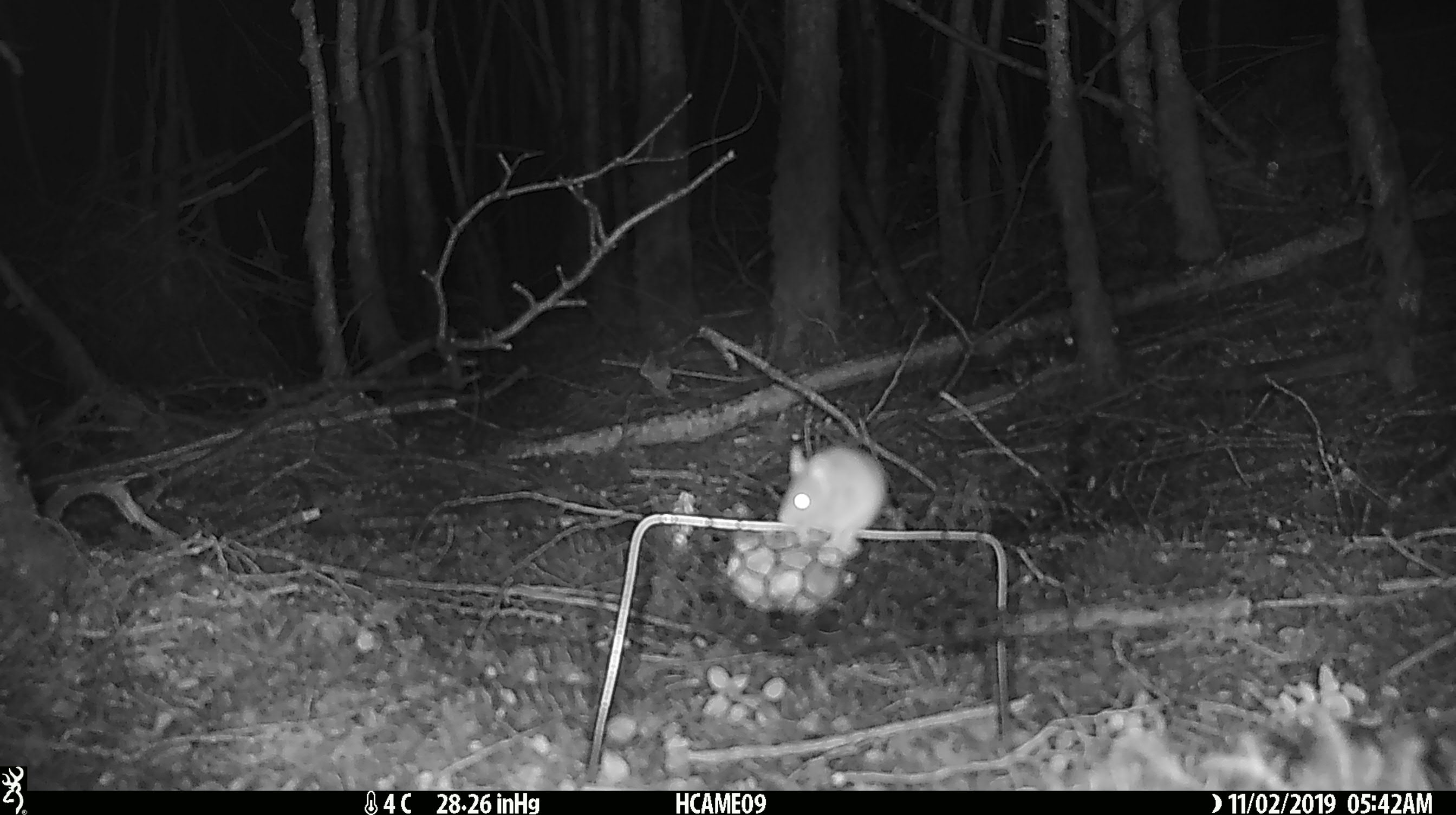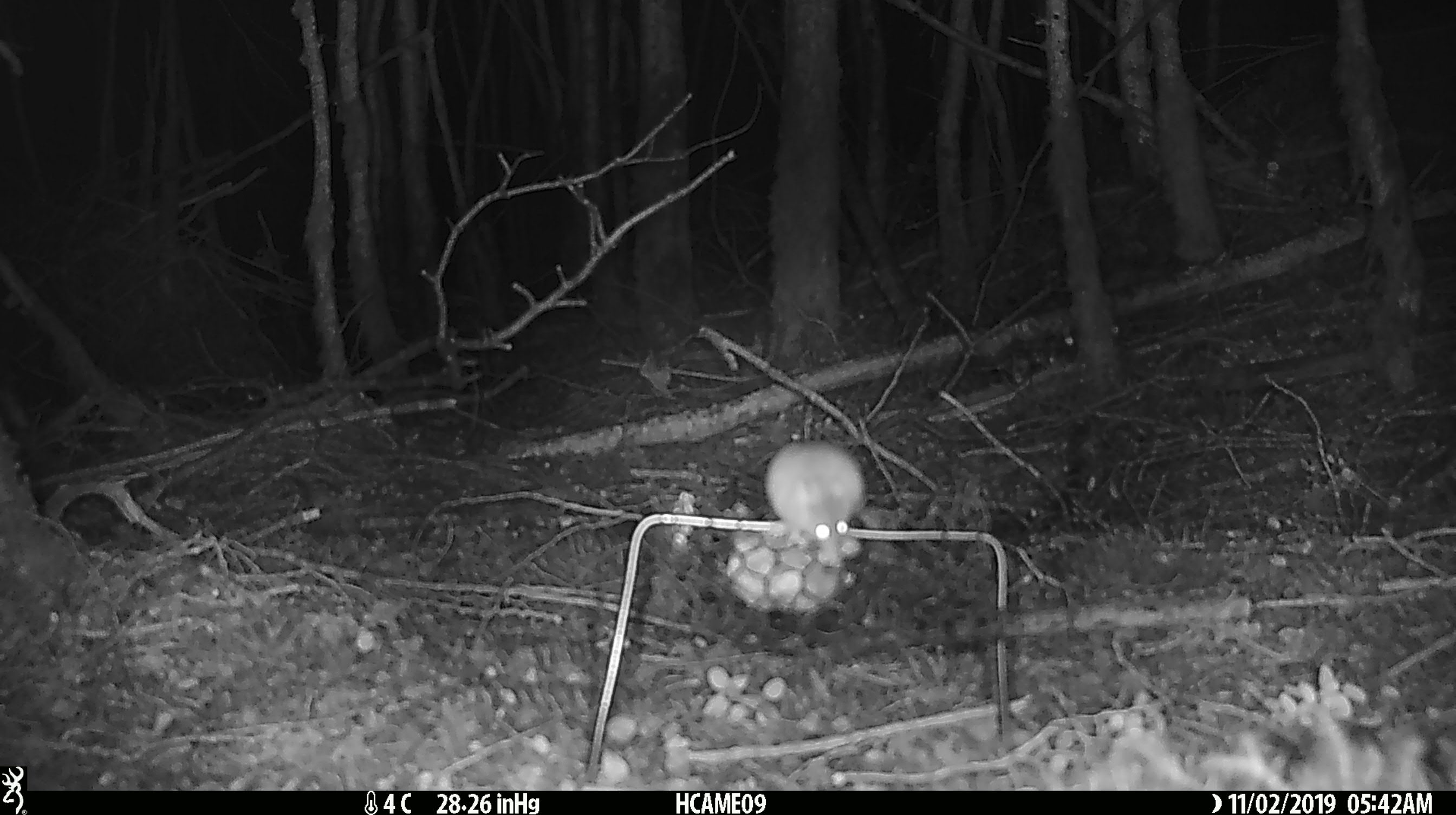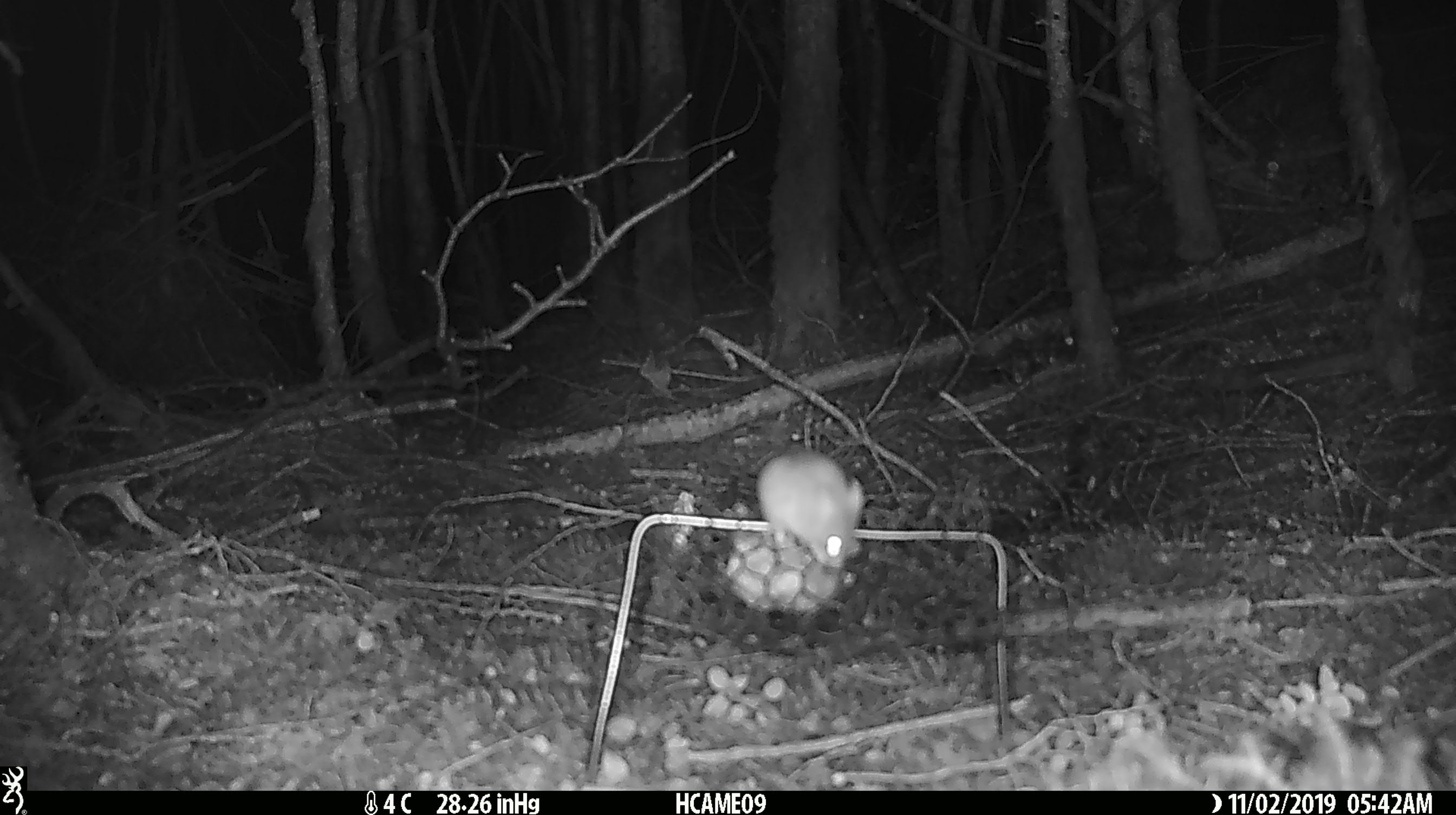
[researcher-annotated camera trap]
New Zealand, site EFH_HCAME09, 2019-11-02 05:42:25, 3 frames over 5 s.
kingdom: Animalia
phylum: Chordata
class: Mammalia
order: Rodentia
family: Muridae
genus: Mus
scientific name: Mus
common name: mouse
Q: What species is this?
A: Mouse (Mus).